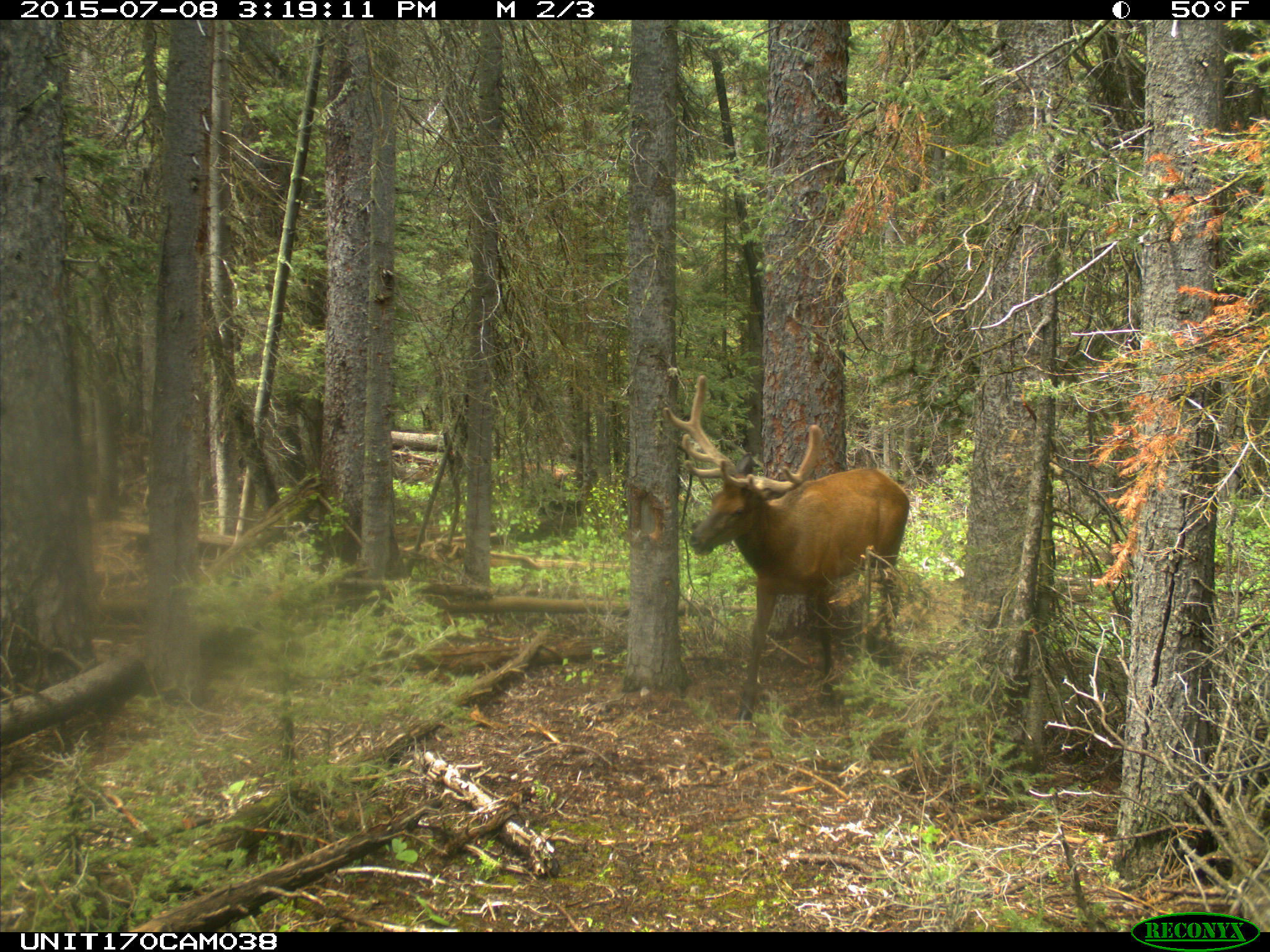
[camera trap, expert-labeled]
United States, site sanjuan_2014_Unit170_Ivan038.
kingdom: Animalia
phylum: Chordata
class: Mammalia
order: Artiodactyla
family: Cervidae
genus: Cervus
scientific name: Cervus elaphus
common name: red deer